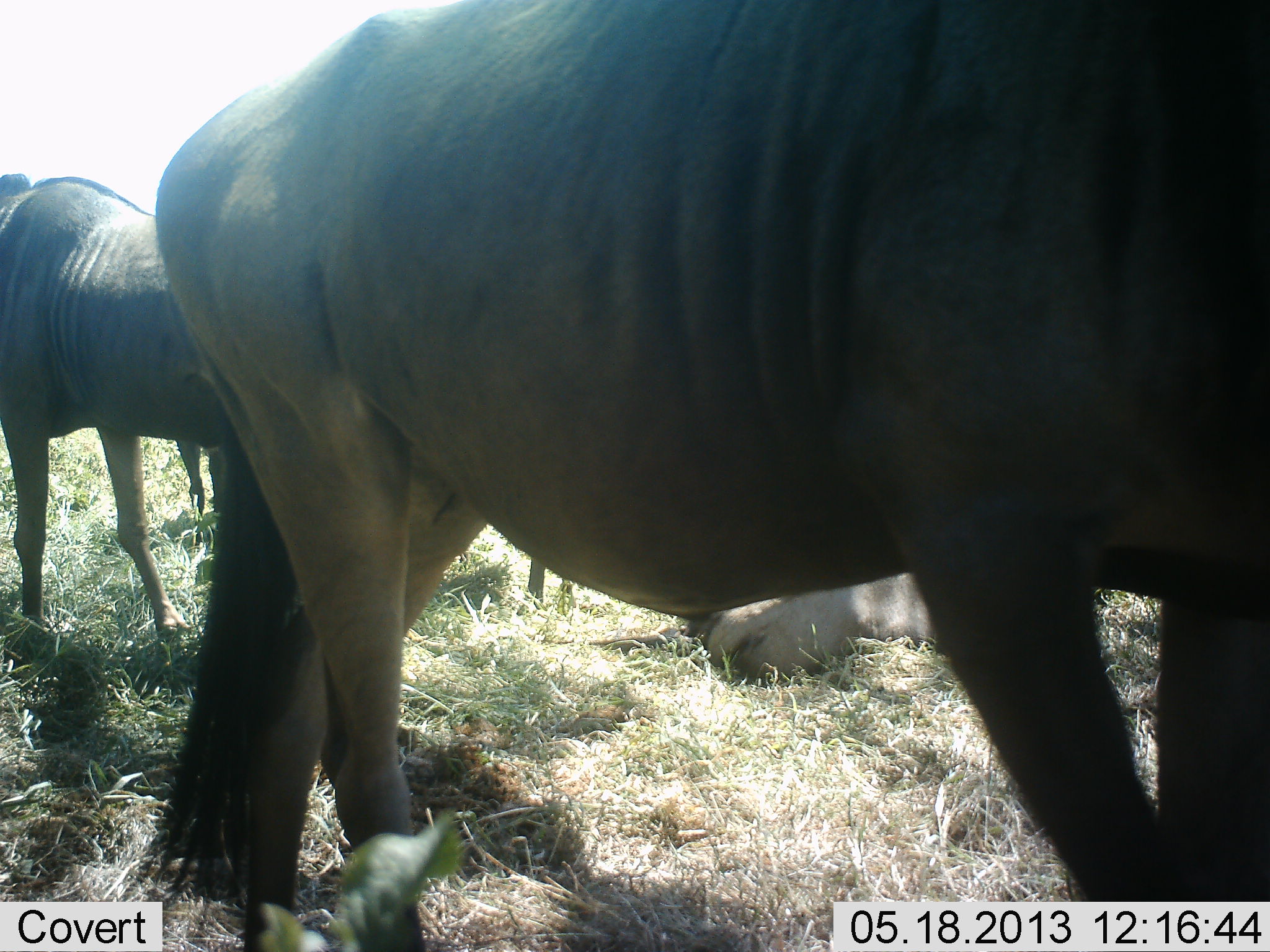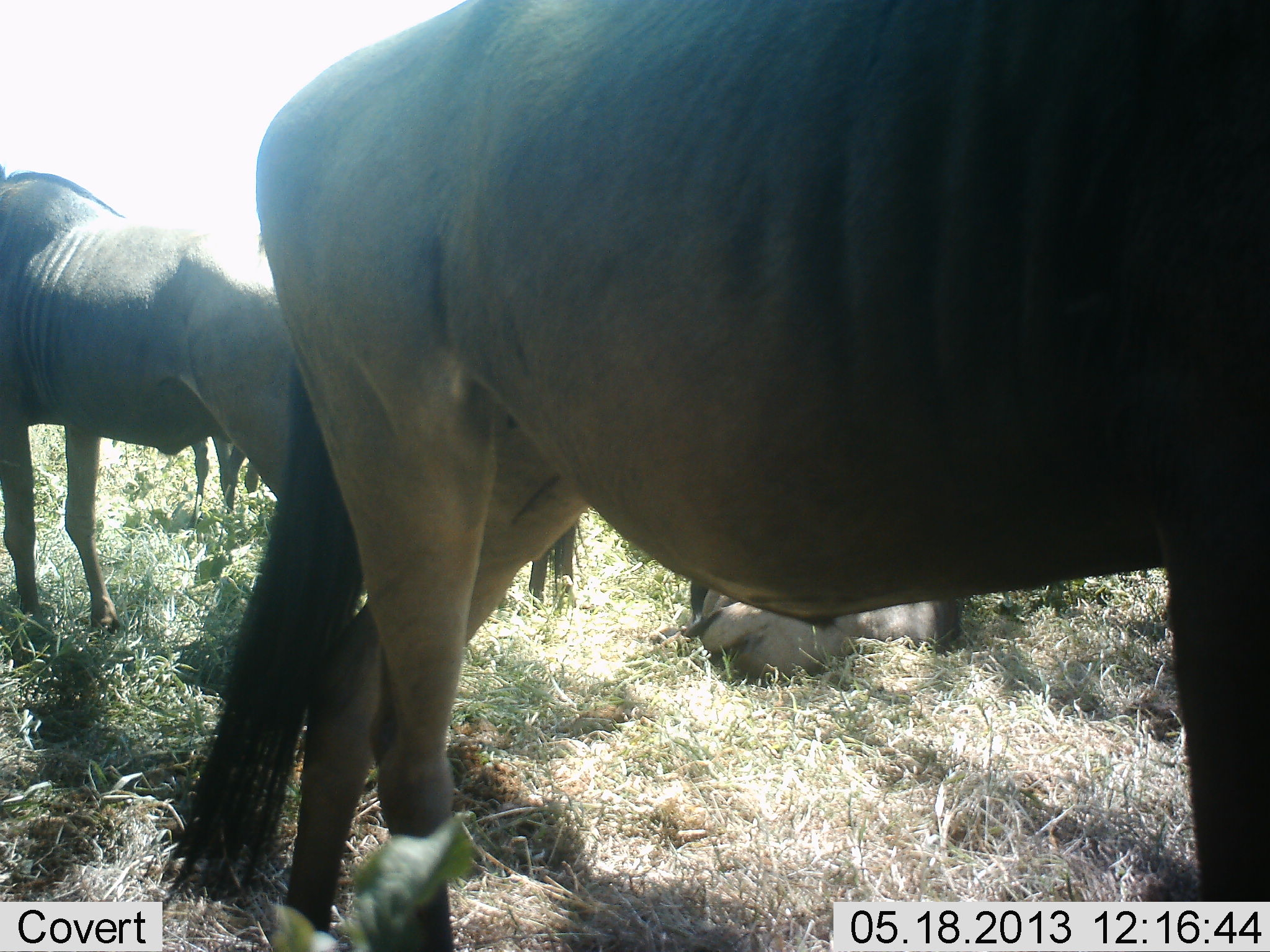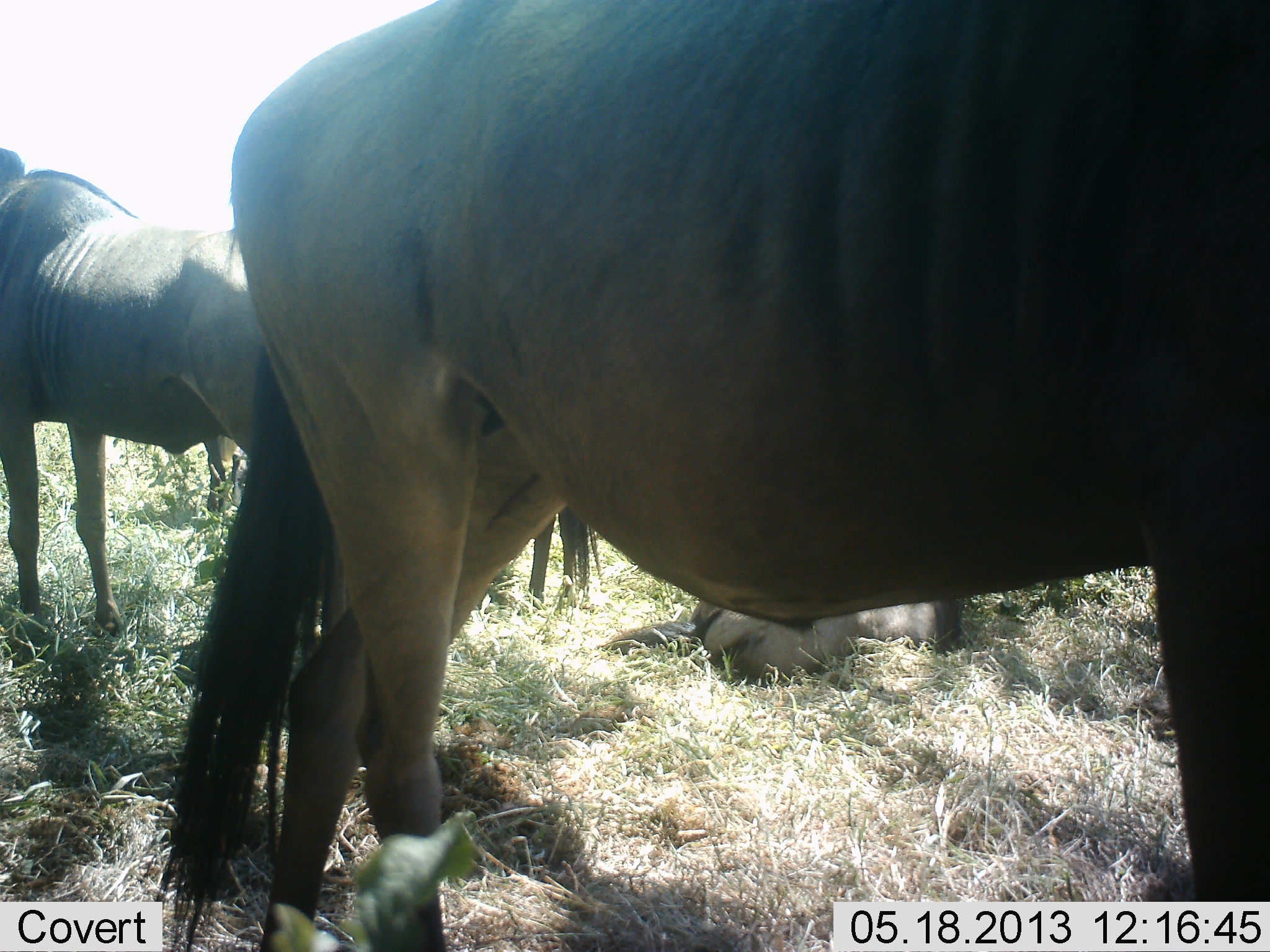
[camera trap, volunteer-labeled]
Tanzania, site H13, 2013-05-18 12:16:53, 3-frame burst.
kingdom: Animalia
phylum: Chordata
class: Mammalia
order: Artiodactyla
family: Bovidae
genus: Connochaetes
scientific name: Connochaetes taurinus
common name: blue wildebeest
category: wildebeest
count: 5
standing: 85%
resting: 80%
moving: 15%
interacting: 0%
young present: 5%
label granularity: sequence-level